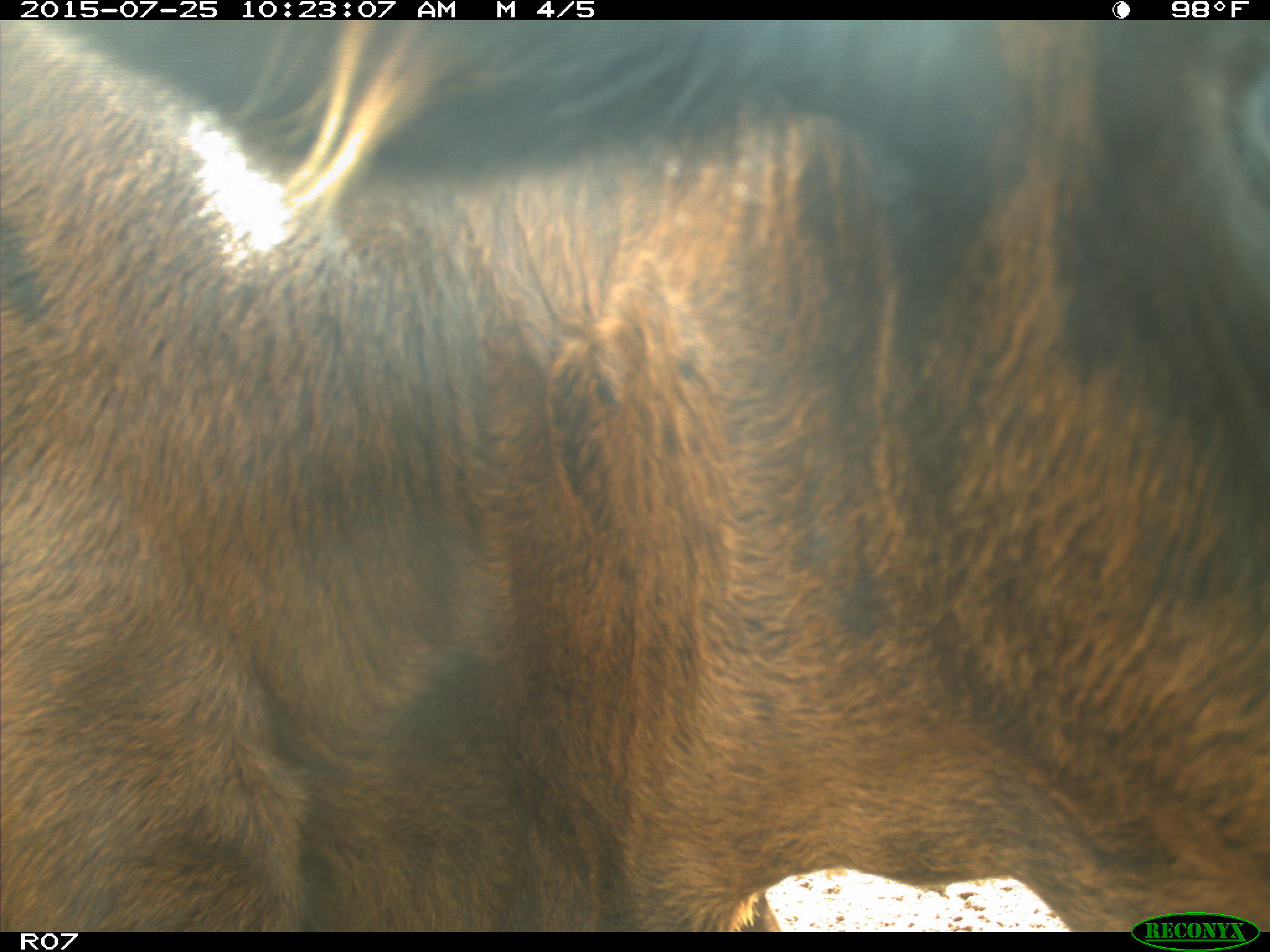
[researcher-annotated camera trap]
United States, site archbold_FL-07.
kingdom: Animalia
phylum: Chordata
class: Mammalia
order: Artiodactyla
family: Bovidae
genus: Bos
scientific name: Bos taurus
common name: domestic cow